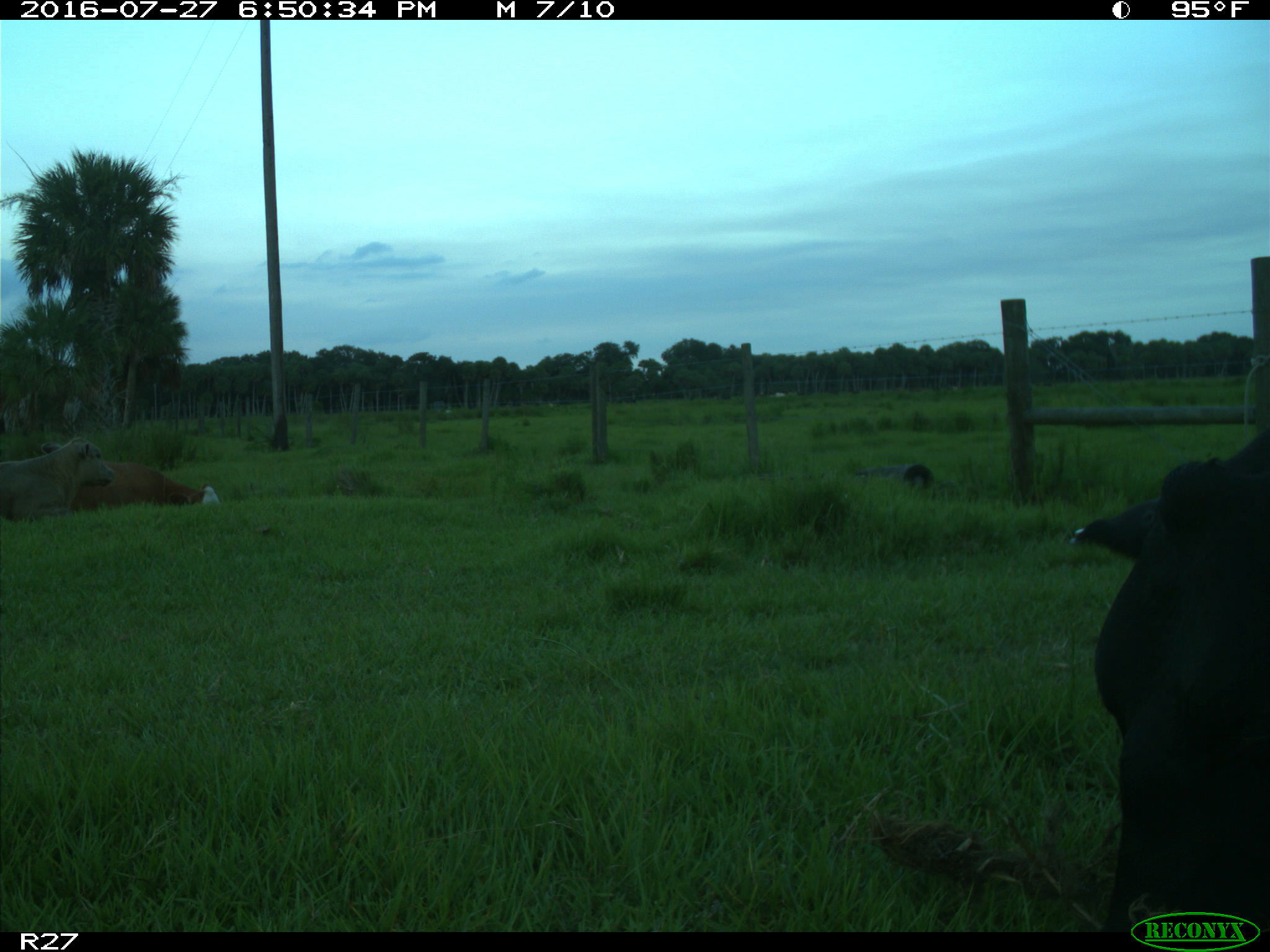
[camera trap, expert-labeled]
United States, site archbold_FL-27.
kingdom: Animalia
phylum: Chordata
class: Mammalia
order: Artiodactyla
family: Bovidae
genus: Bos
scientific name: Bos taurus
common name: domestic cow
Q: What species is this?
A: Bos taurus (domestic cow).